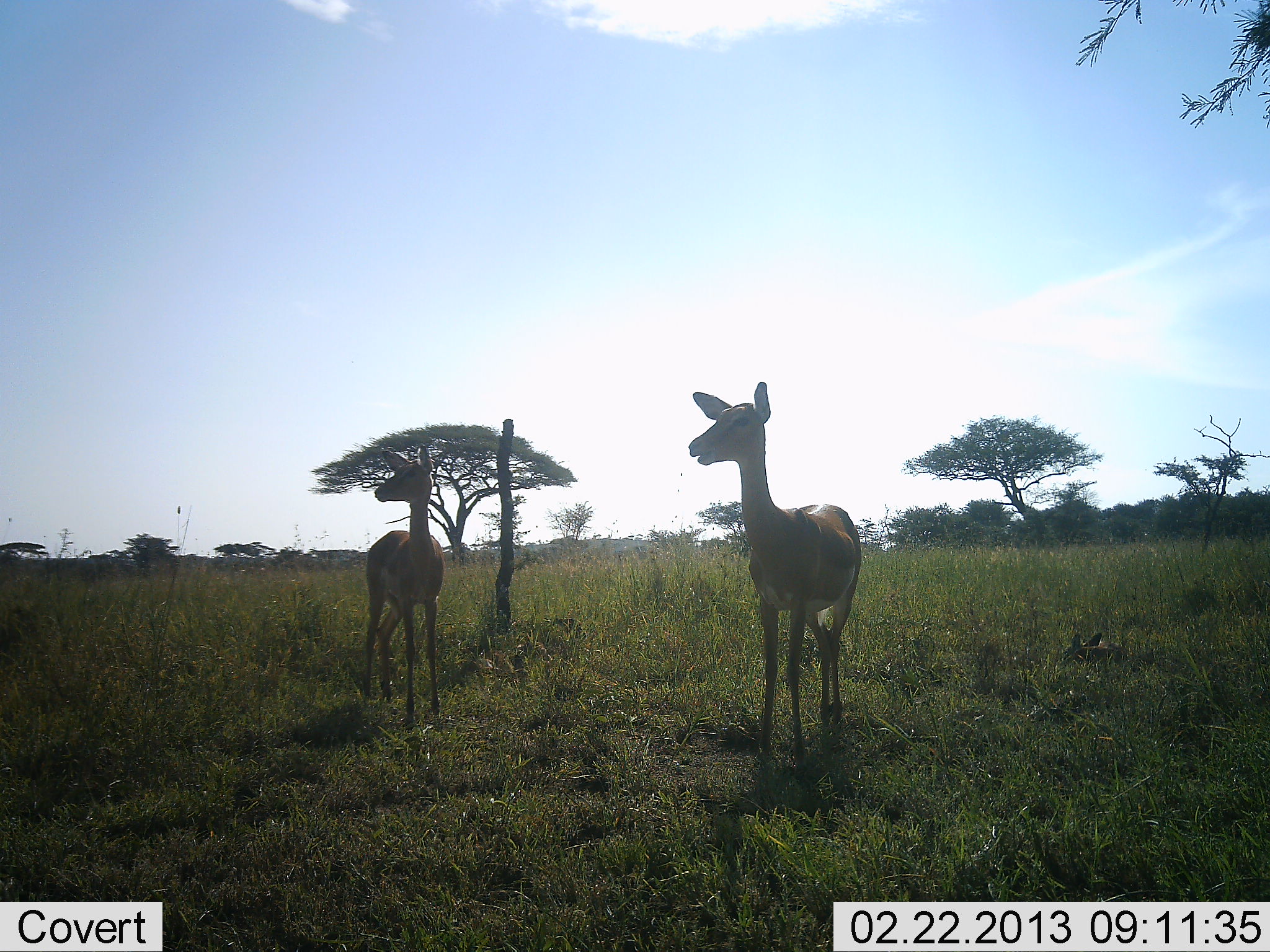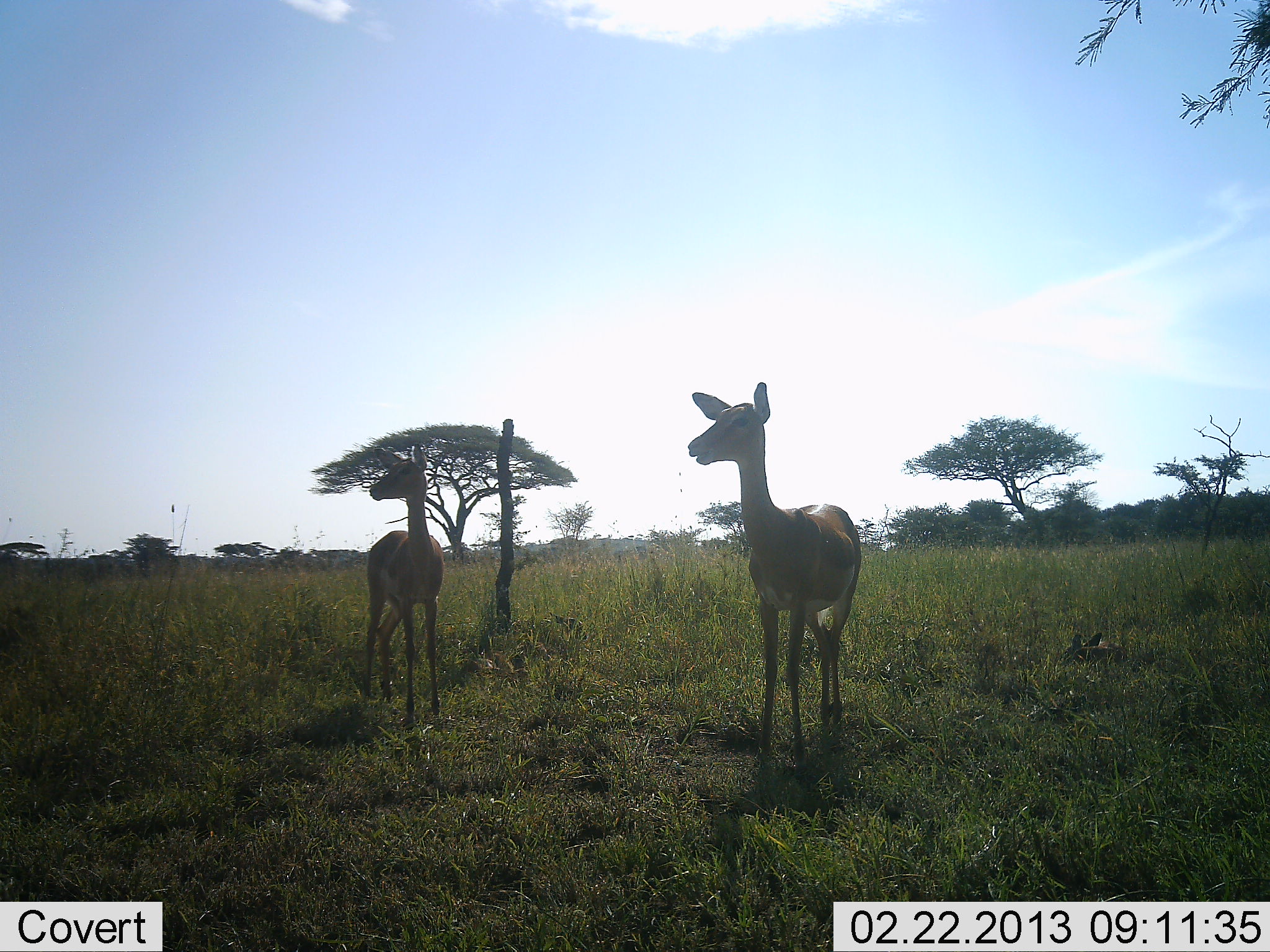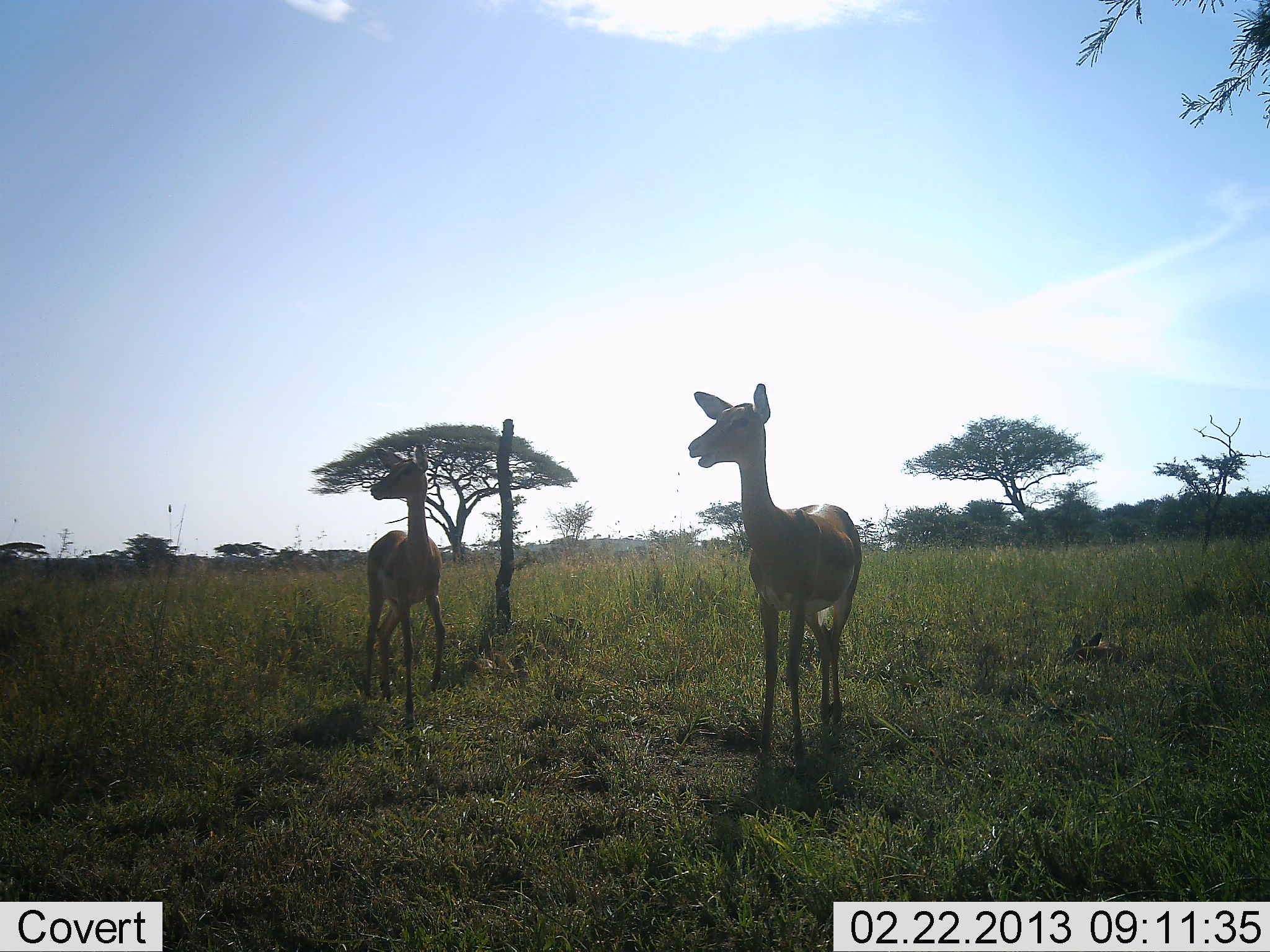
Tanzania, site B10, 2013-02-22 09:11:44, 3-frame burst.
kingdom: Animalia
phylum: Chordata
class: Mammalia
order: Artiodactyla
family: Bovidae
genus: Aepyceros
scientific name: Aepyceros melampus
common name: impala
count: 2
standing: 94%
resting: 0%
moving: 0%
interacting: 6%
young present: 0%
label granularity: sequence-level